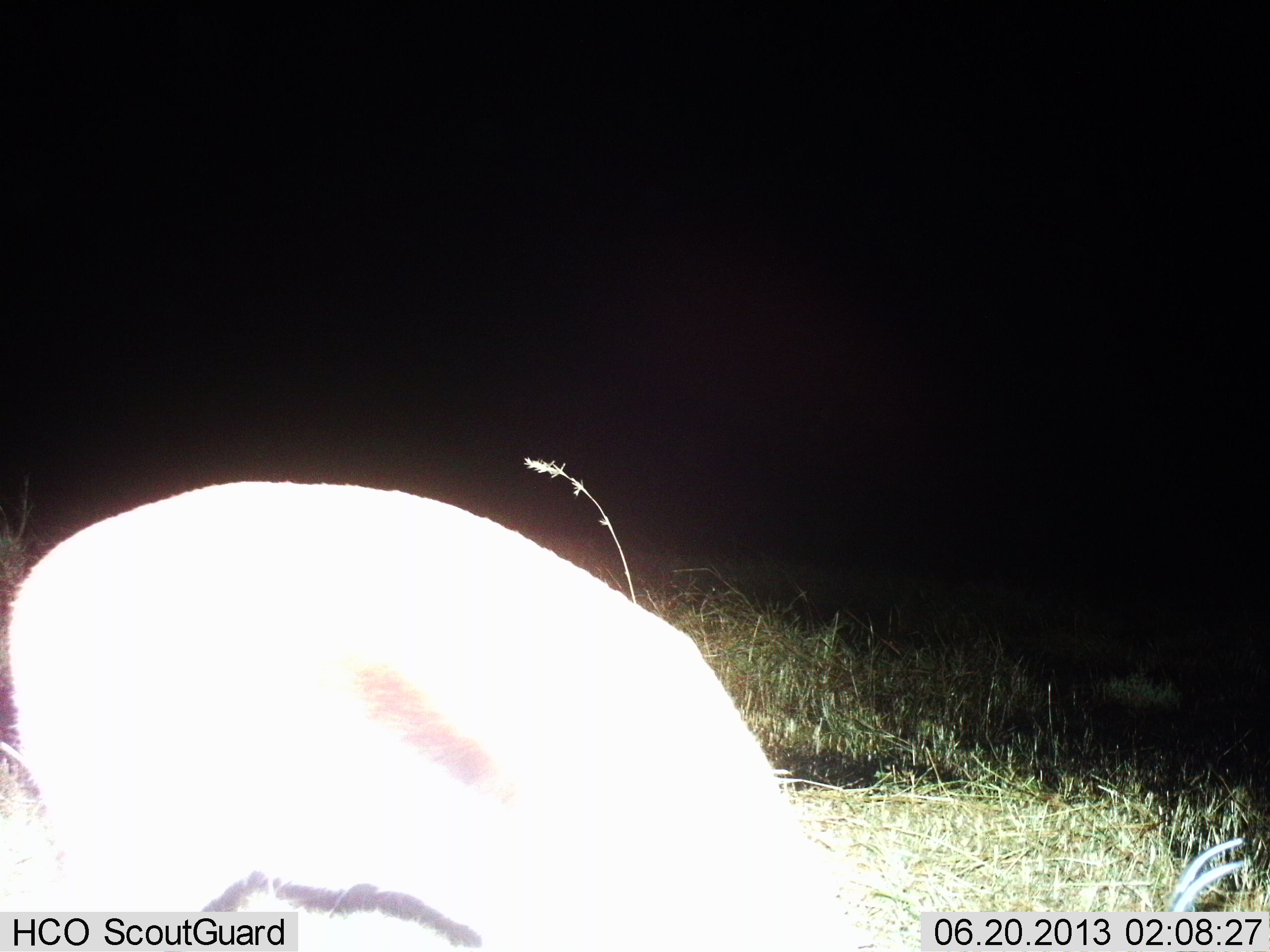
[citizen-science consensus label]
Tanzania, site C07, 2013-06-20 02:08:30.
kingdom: Animalia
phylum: Chordata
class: Mammalia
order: Artiodactyla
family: Bovidae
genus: Eudorcas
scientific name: Eudorcas thomsonii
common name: thomson's gazelle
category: gazellethomsons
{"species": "gazellethomsons (thomson's gazelle) (Eudorcas thomsonii)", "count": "1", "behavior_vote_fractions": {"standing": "17%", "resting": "11%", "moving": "0%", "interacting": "0%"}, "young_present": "0%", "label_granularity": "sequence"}